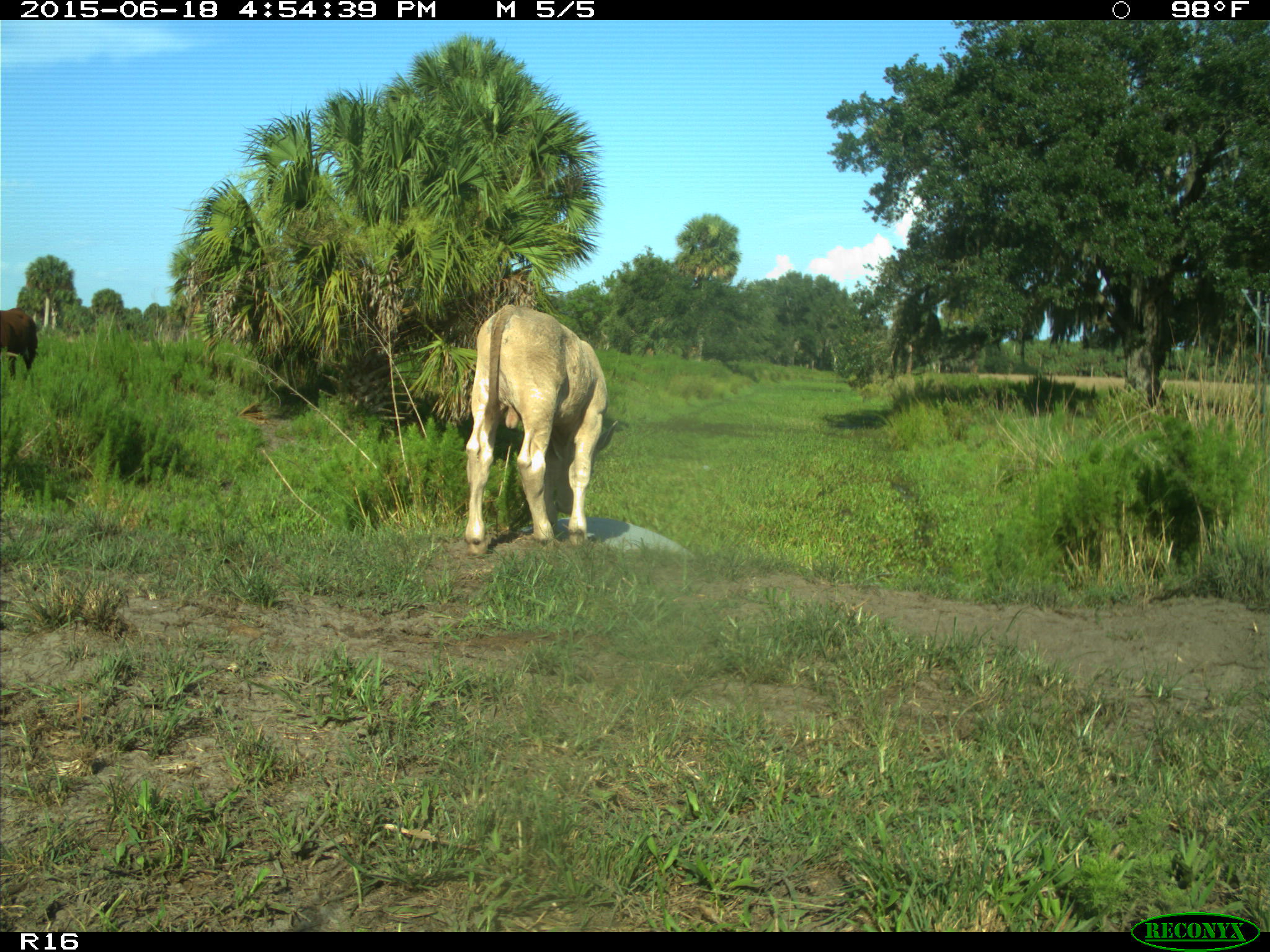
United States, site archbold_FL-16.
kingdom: Animalia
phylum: Chordata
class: Mammalia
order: Artiodactyla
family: Bovidae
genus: Bos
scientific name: Bos taurus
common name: domestic cow